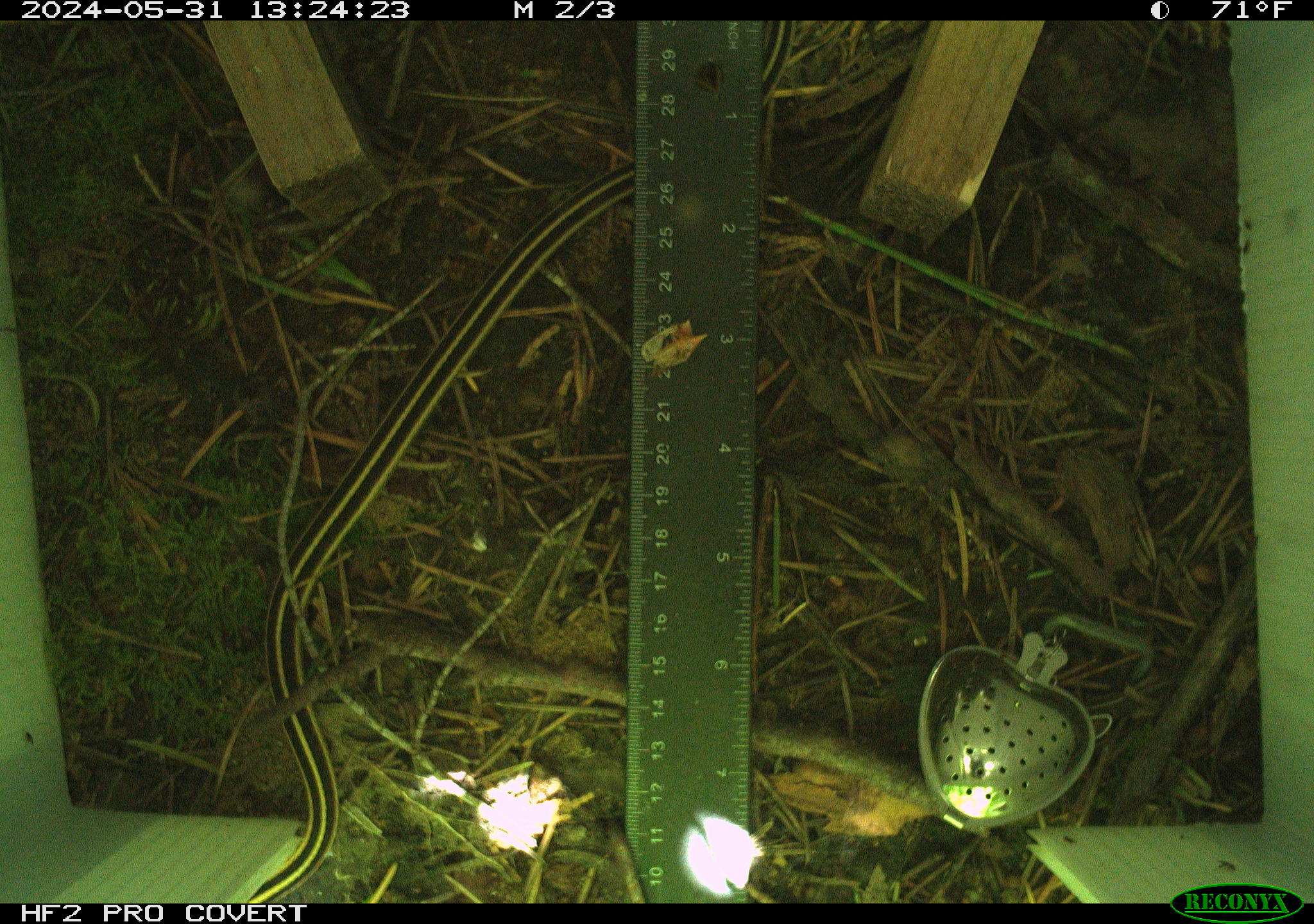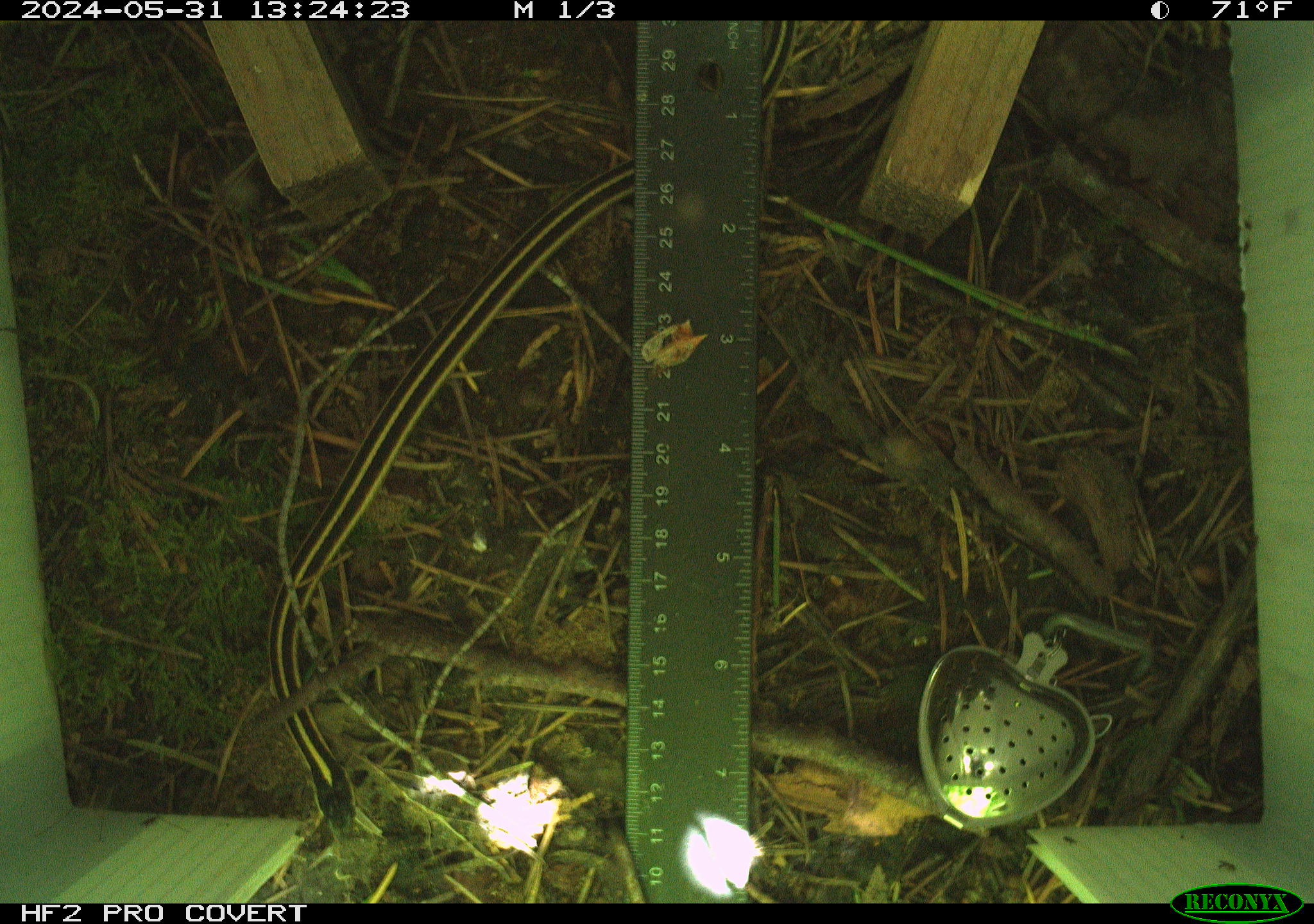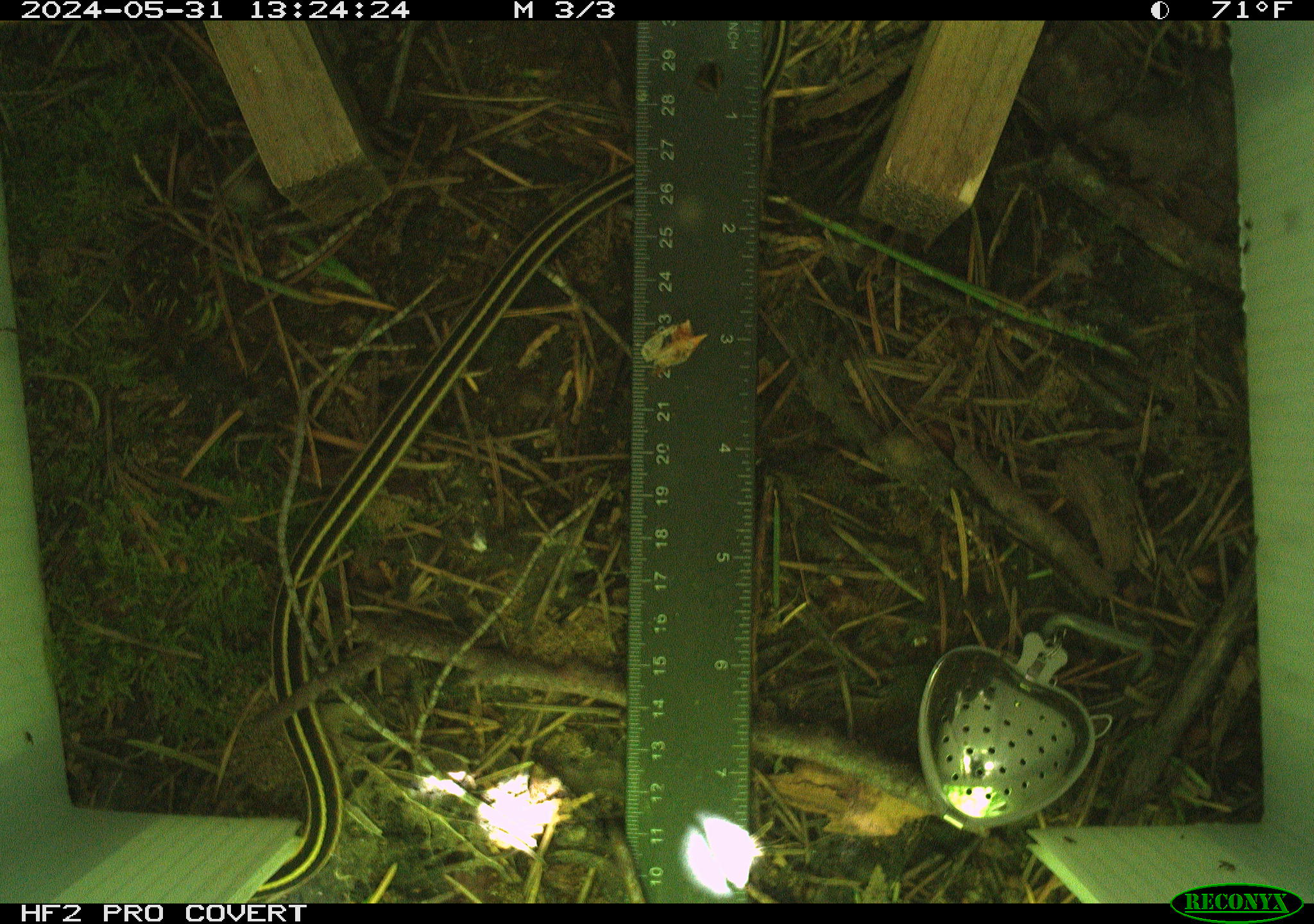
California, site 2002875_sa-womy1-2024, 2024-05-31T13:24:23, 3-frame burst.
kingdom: Animalia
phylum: Chordata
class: Reptilia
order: Squamata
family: Colubridae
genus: Thamnophis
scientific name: Thamnophis sirtalis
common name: common gartersnake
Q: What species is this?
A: Common gartersnake (Thamnophis sirtalis).